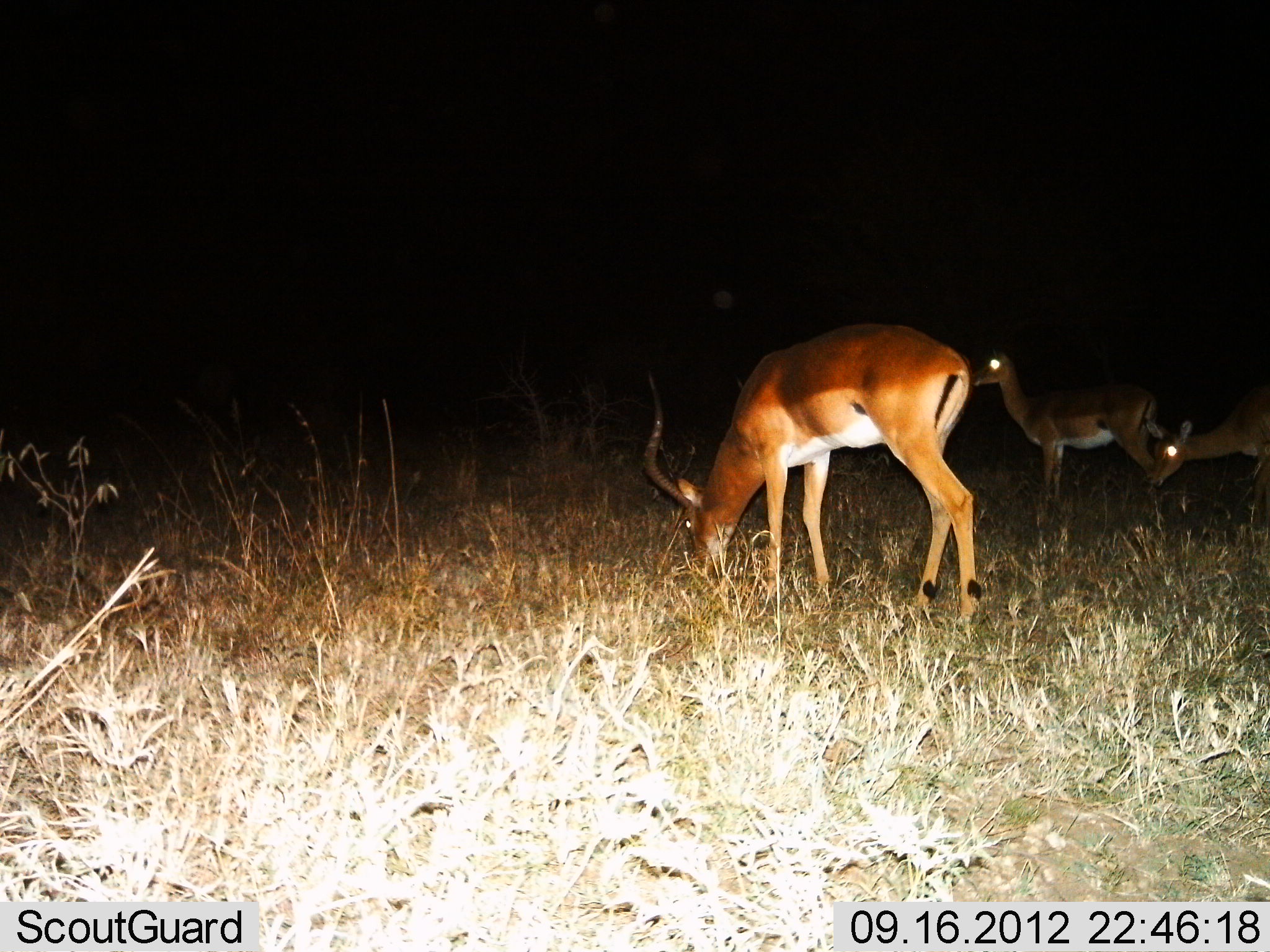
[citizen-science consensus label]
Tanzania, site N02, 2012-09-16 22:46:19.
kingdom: Animalia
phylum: Chordata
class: Mammalia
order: Artiodactyla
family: Bovidae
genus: Aepyceros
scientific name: Aepyceros melampus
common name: impala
Impala (Aepyceros melampus), count 3. Behavior (volunteer vote fractions): standing 80%, resting 0%, moving 0%, interacting 0%. Young present (vote fraction): 0%. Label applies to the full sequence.